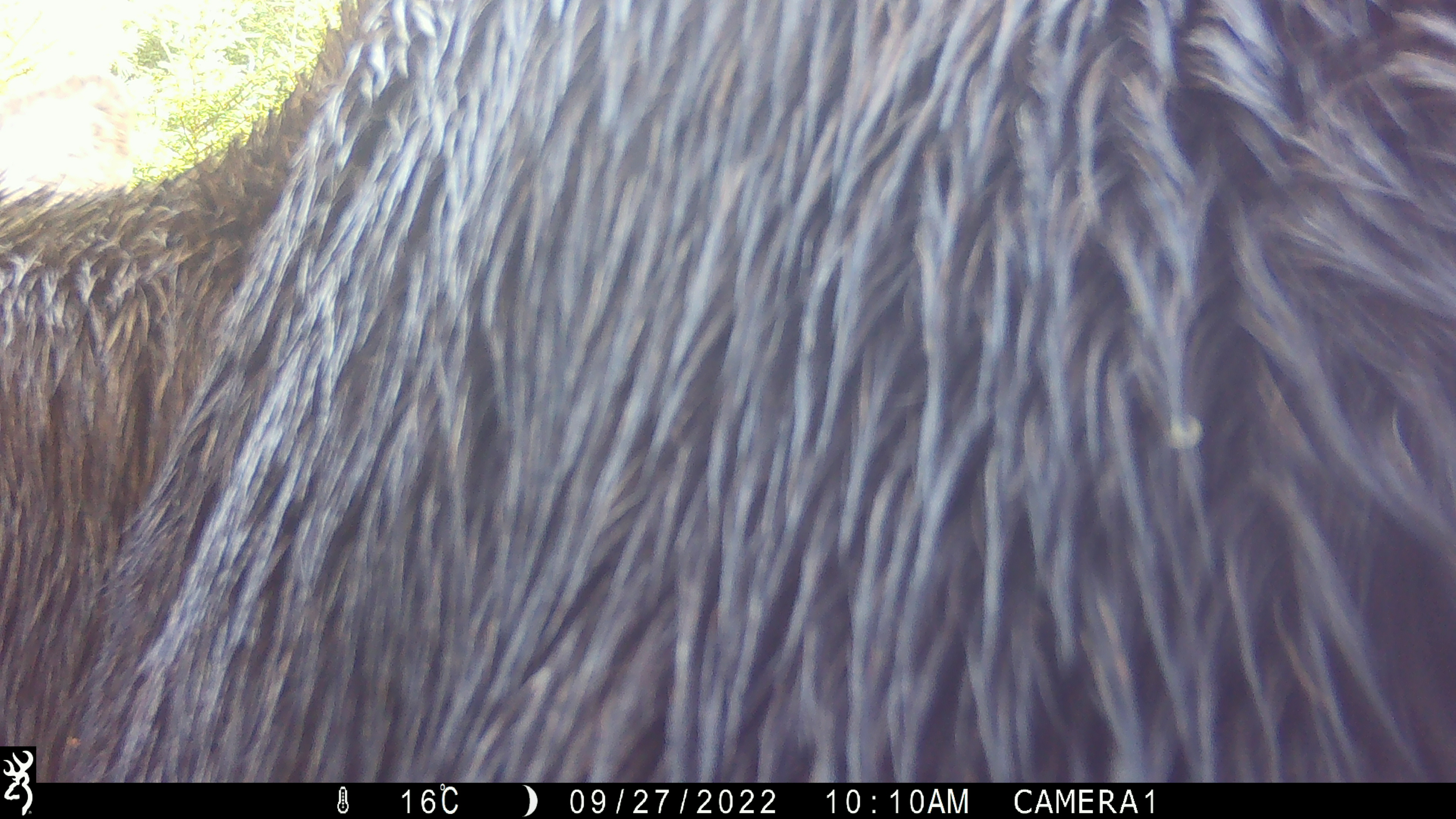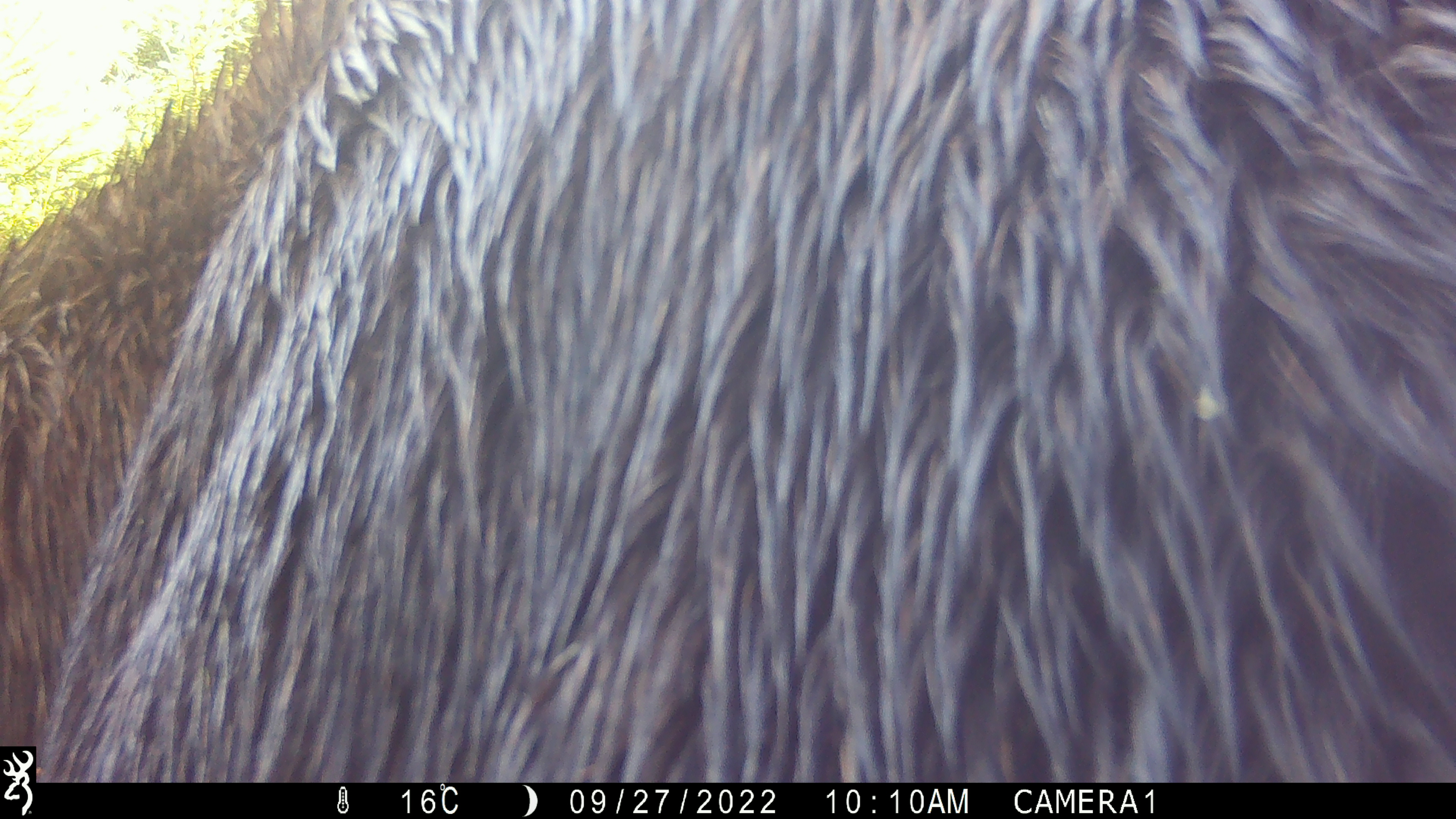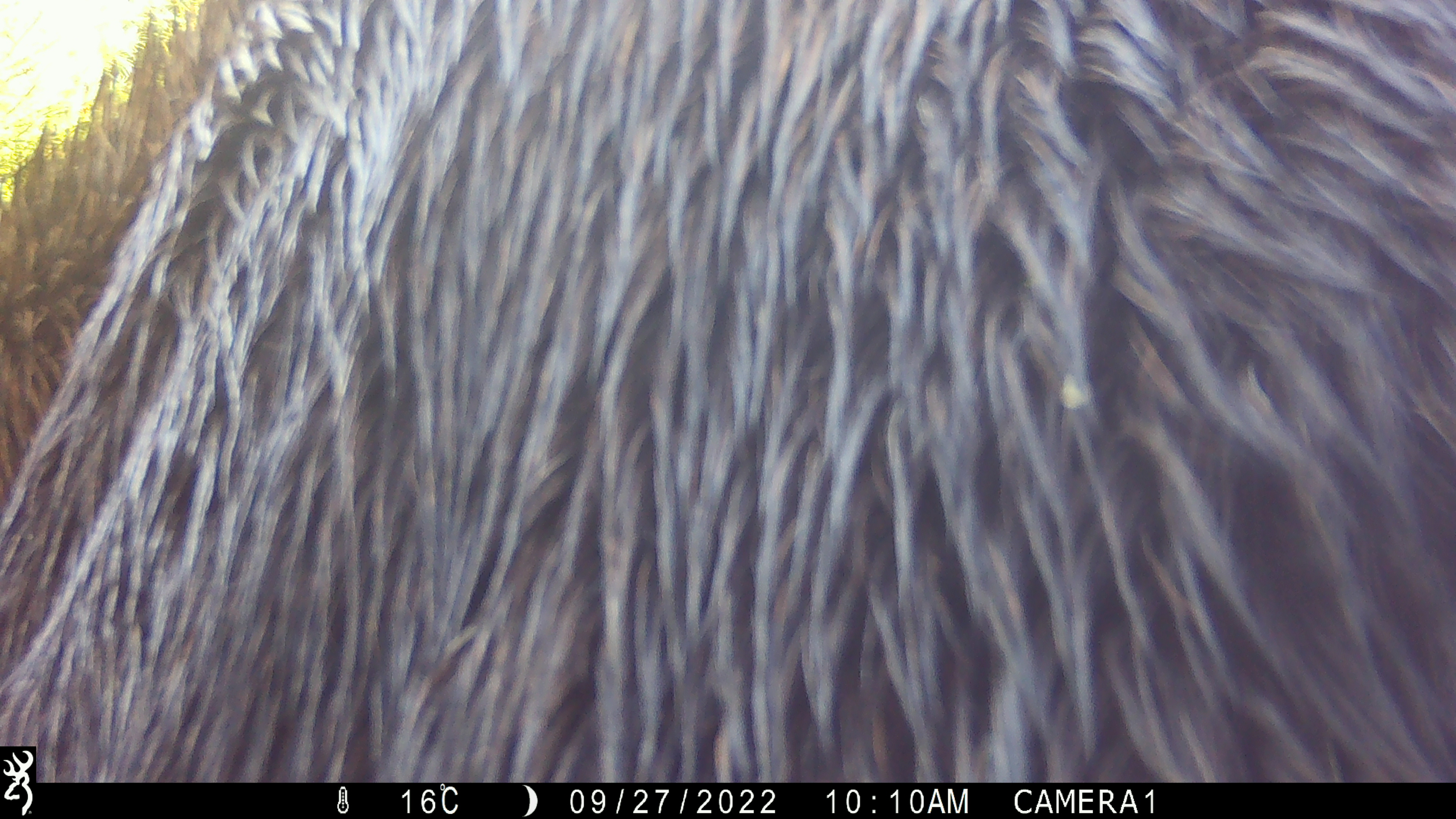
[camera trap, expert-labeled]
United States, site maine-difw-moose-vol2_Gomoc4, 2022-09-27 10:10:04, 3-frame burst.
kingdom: Animalia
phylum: Chordata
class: Mammalia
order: Artiodactyla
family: Cervidae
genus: Alces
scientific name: Alces alces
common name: moose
Moose (Alces alces).